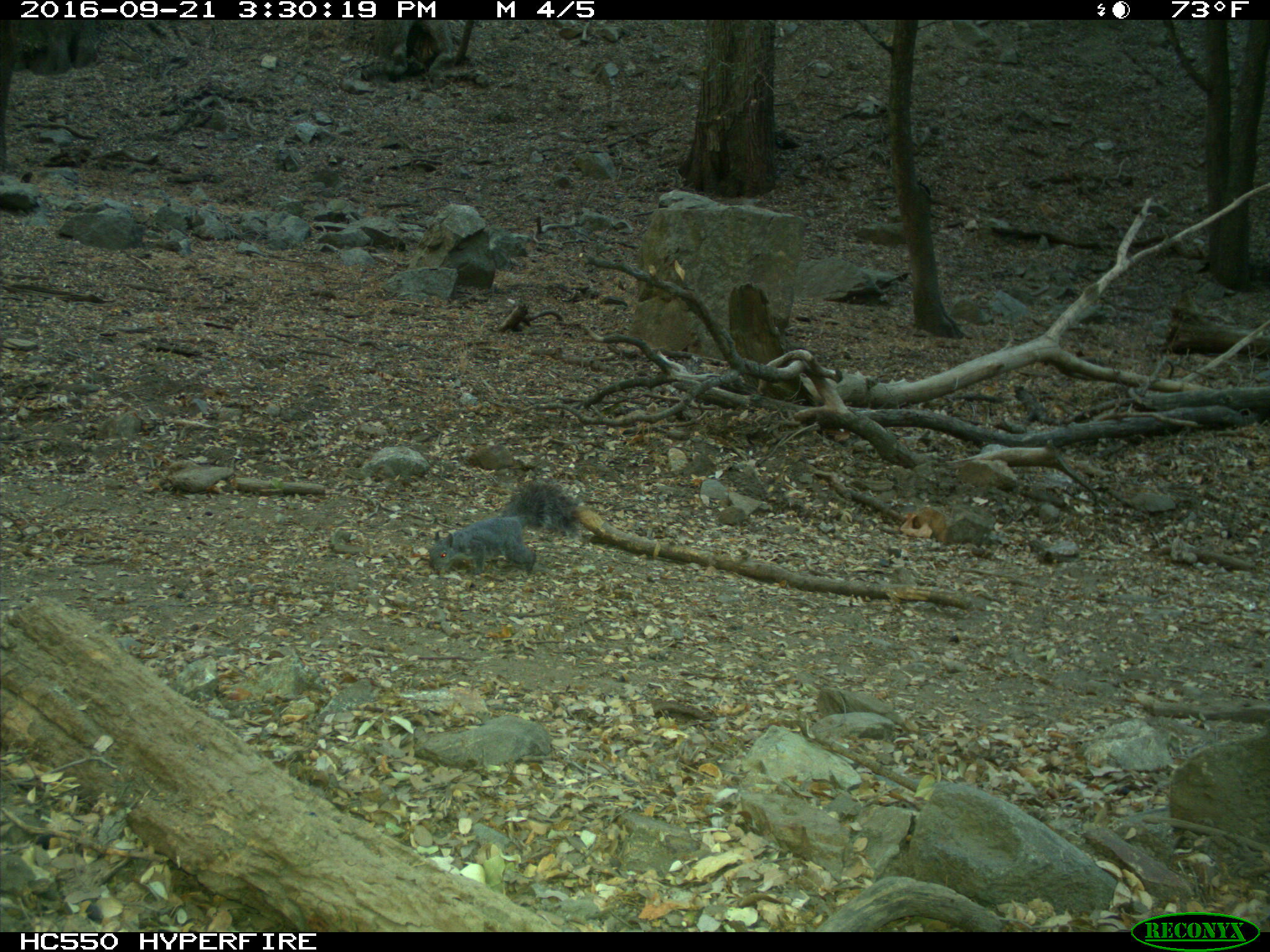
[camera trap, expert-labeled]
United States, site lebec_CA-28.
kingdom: Animalia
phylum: Chordata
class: Mammalia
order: Rodentia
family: Sciuridae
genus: Sciurus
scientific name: Sciurus carolinensis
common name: eastern gray squirrel